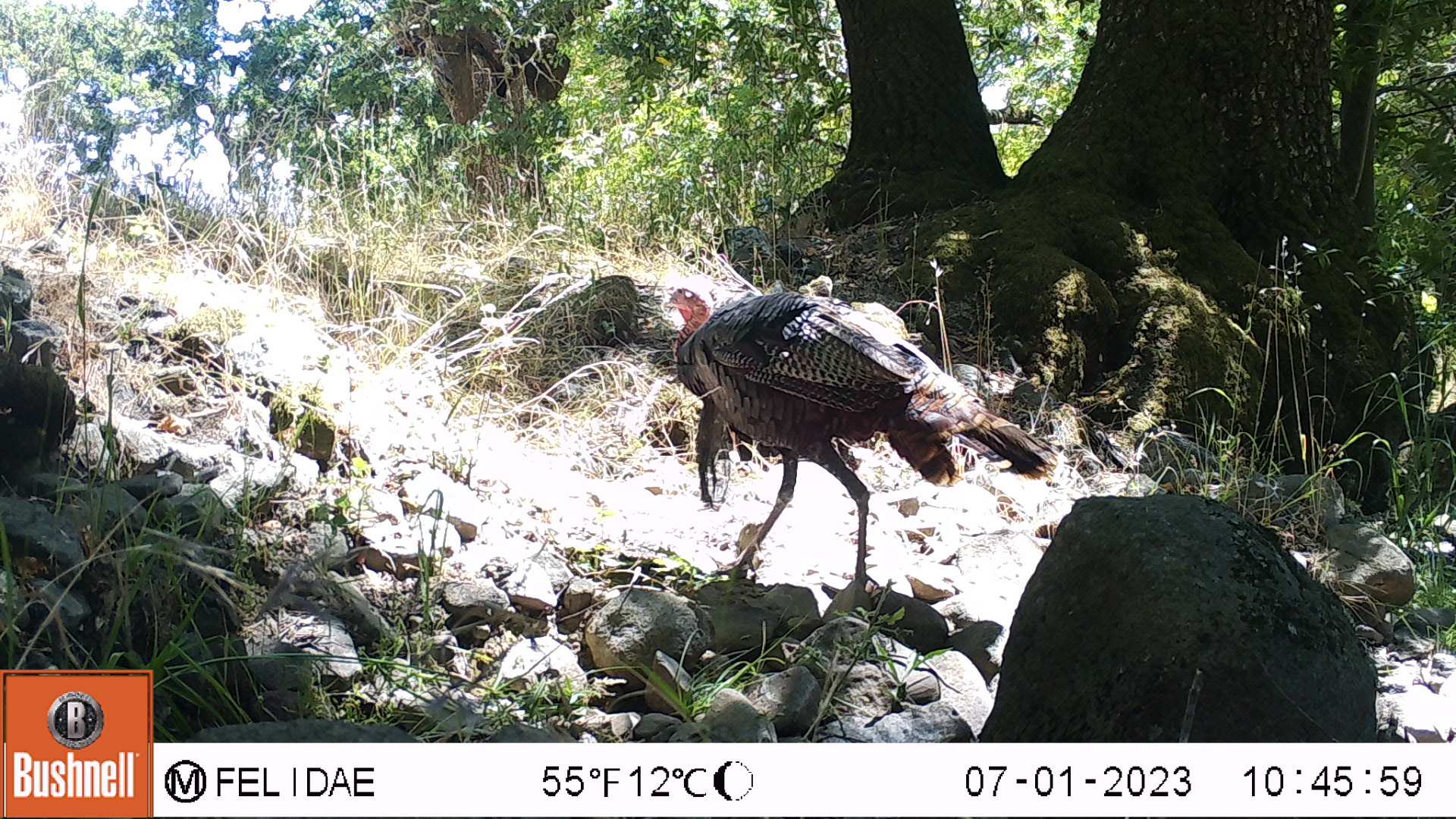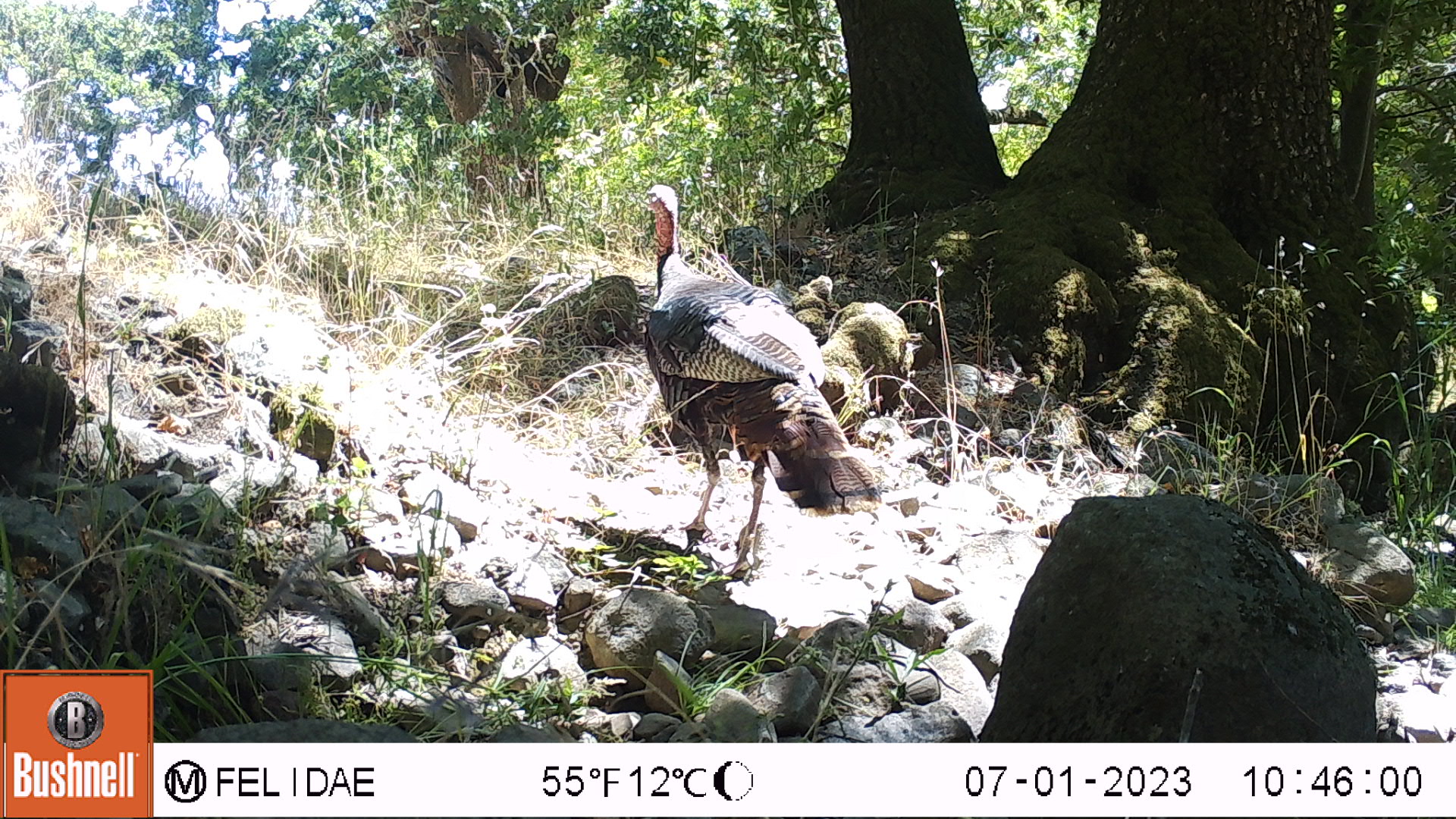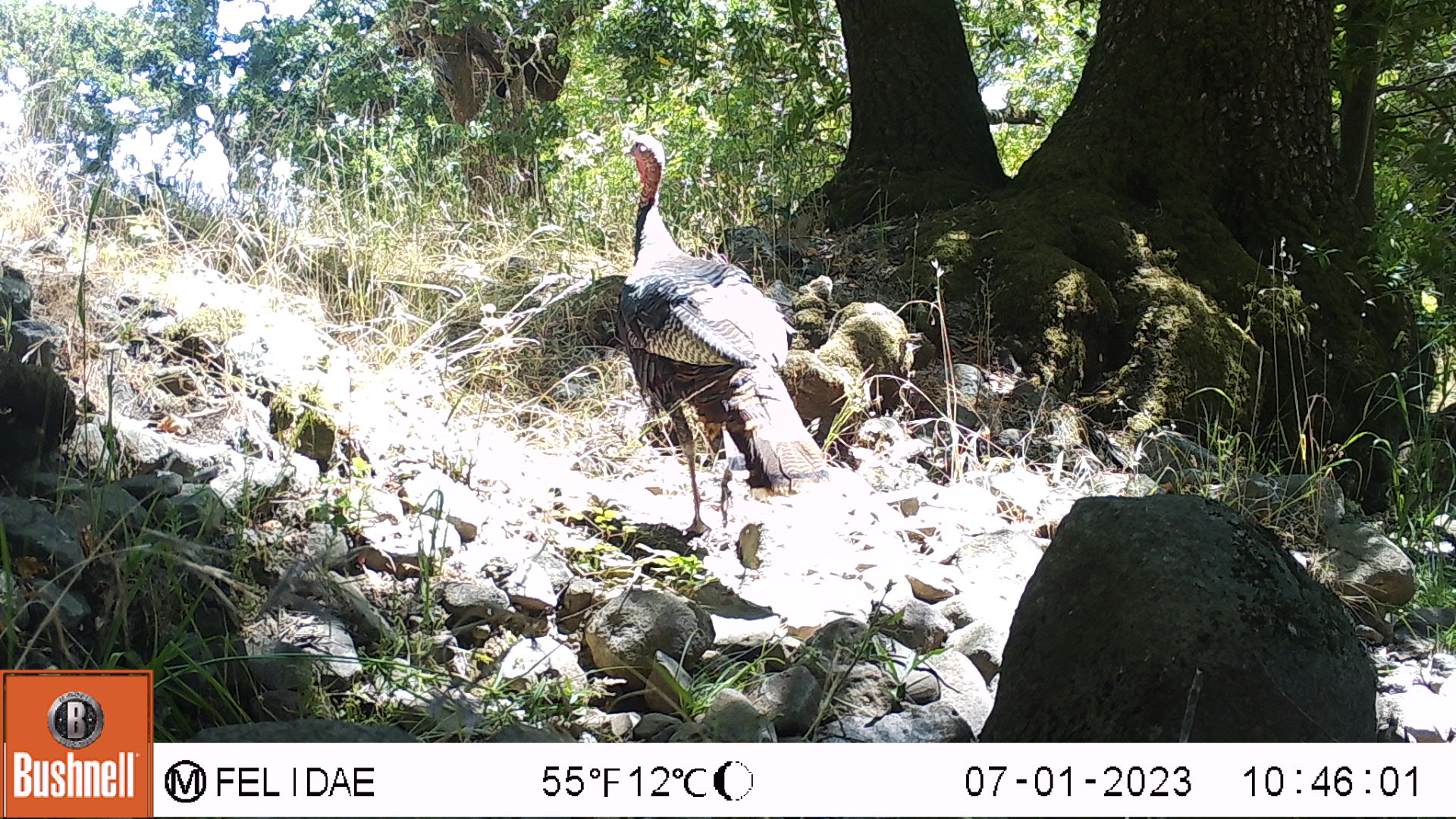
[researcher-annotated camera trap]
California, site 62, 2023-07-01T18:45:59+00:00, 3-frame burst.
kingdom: Animalia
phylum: Chordata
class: Aves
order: Galliformes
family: Phasianidae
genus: Meleagris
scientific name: Meleagris gallopavo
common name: turkey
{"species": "turkey (Meleagris gallopavo)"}